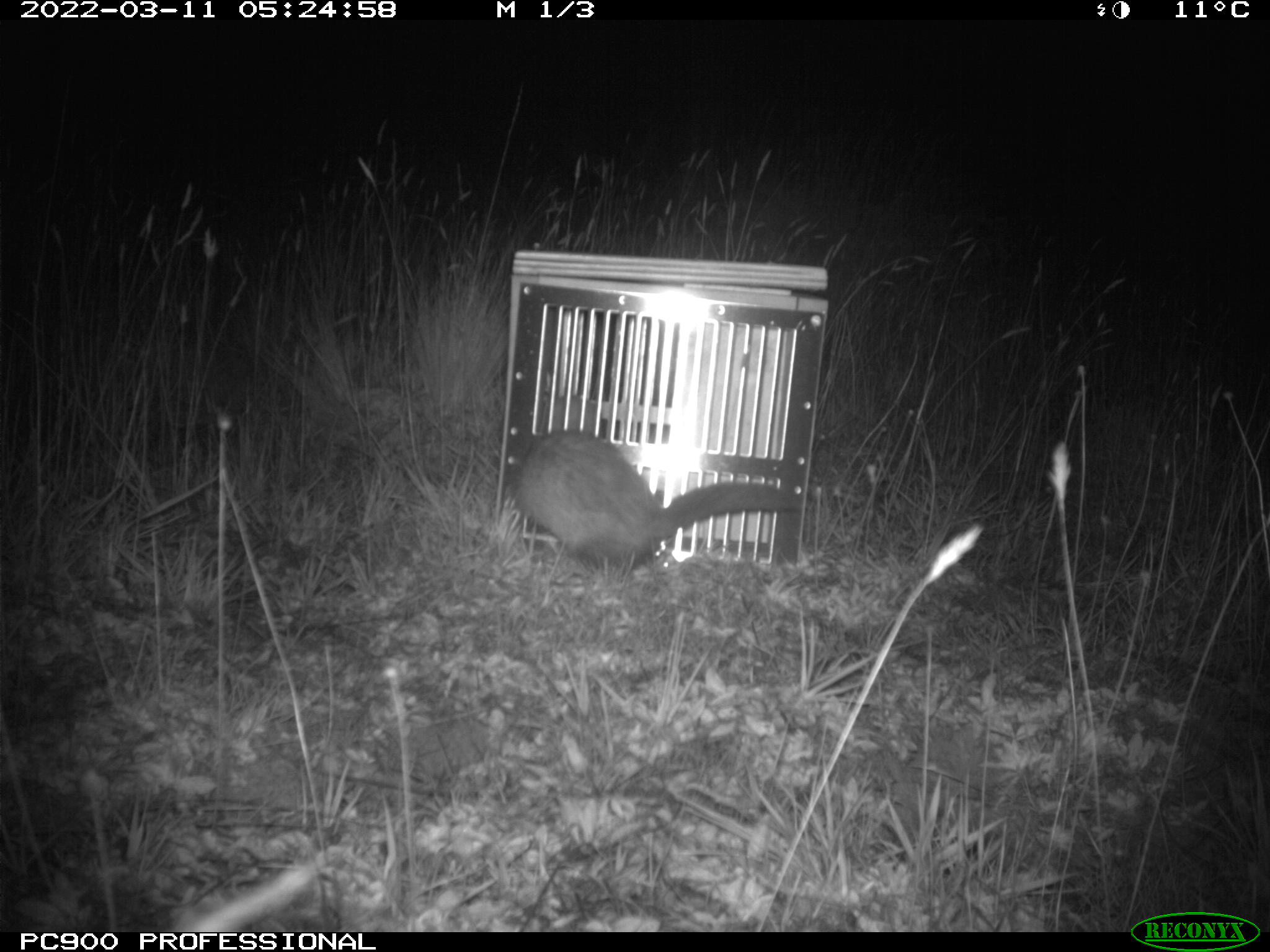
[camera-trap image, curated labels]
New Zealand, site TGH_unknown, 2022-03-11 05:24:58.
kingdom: Animalia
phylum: Chordata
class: Mammalia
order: Carnivora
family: Mustelidae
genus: Mustela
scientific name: Mustela furo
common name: ferret